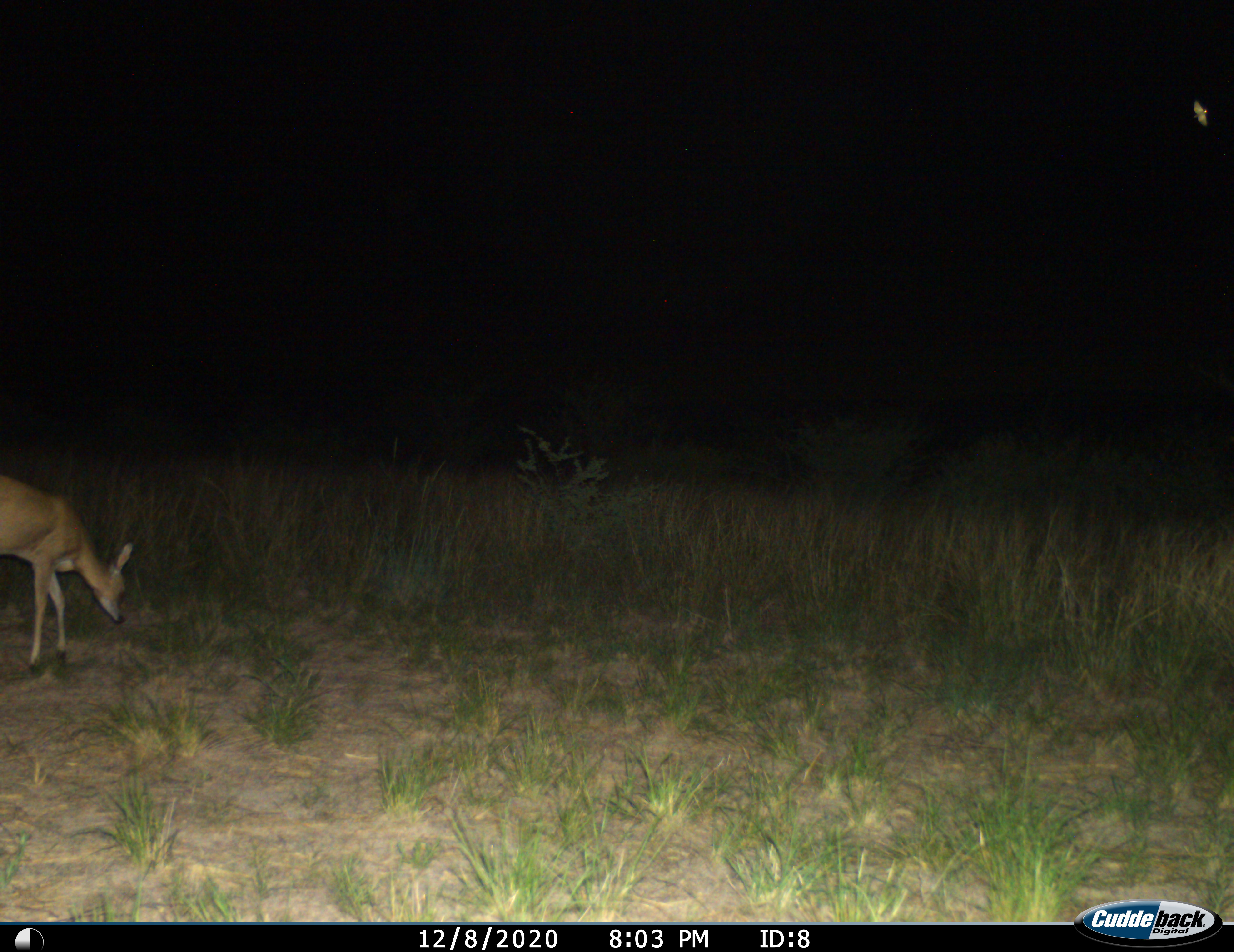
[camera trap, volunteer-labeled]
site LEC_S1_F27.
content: unidentified animal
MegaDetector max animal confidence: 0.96